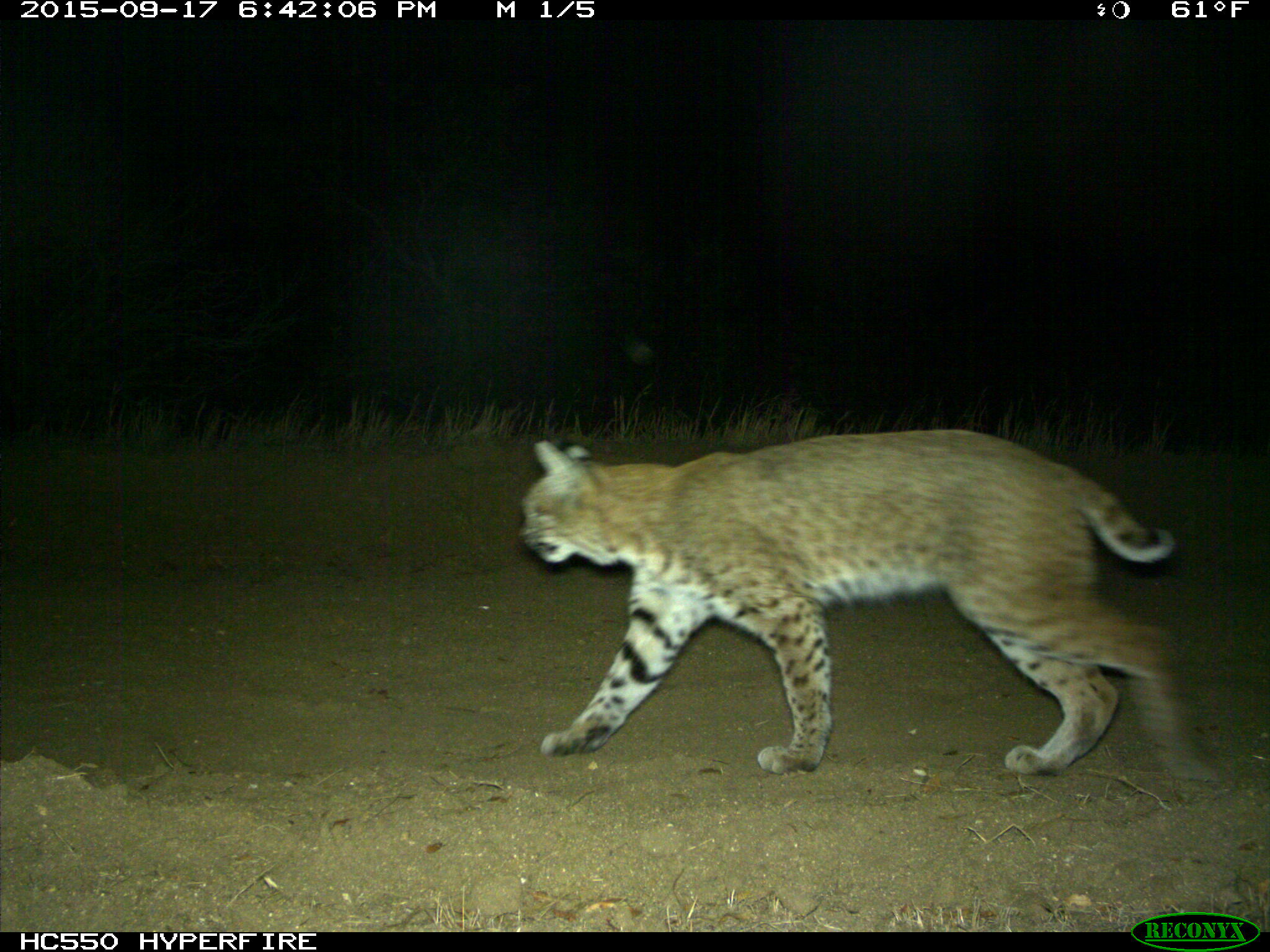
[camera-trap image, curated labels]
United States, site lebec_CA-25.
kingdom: Animalia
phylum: Chordata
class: Mammalia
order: Carnivora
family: Felidae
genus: Lynx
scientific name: Lynx rufus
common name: bobcat